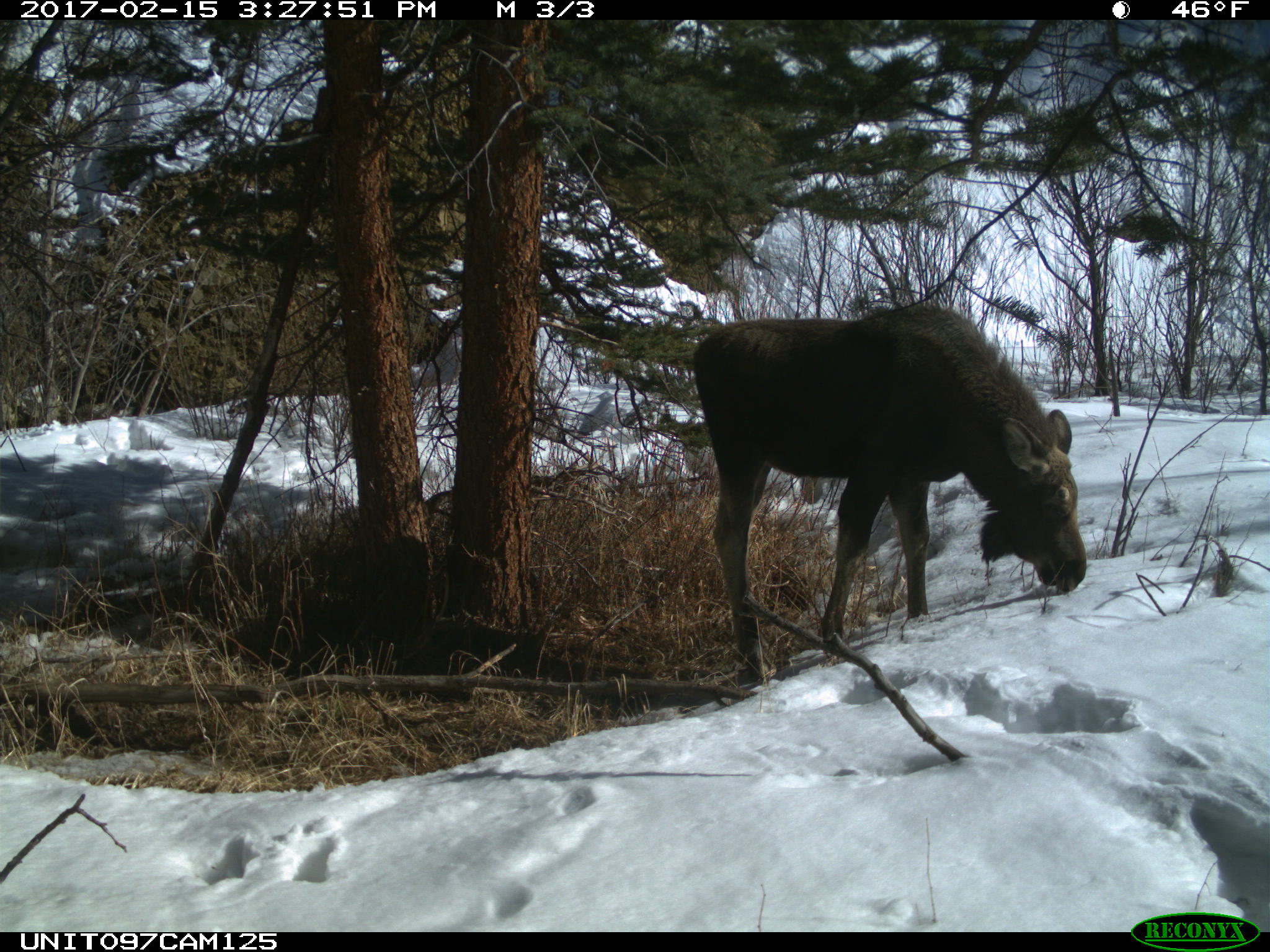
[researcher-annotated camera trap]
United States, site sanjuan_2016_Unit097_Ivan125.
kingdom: Animalia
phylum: Chordata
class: Mammalia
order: Artiodactyla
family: Cervidae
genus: Alces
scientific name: Alces alces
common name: moose